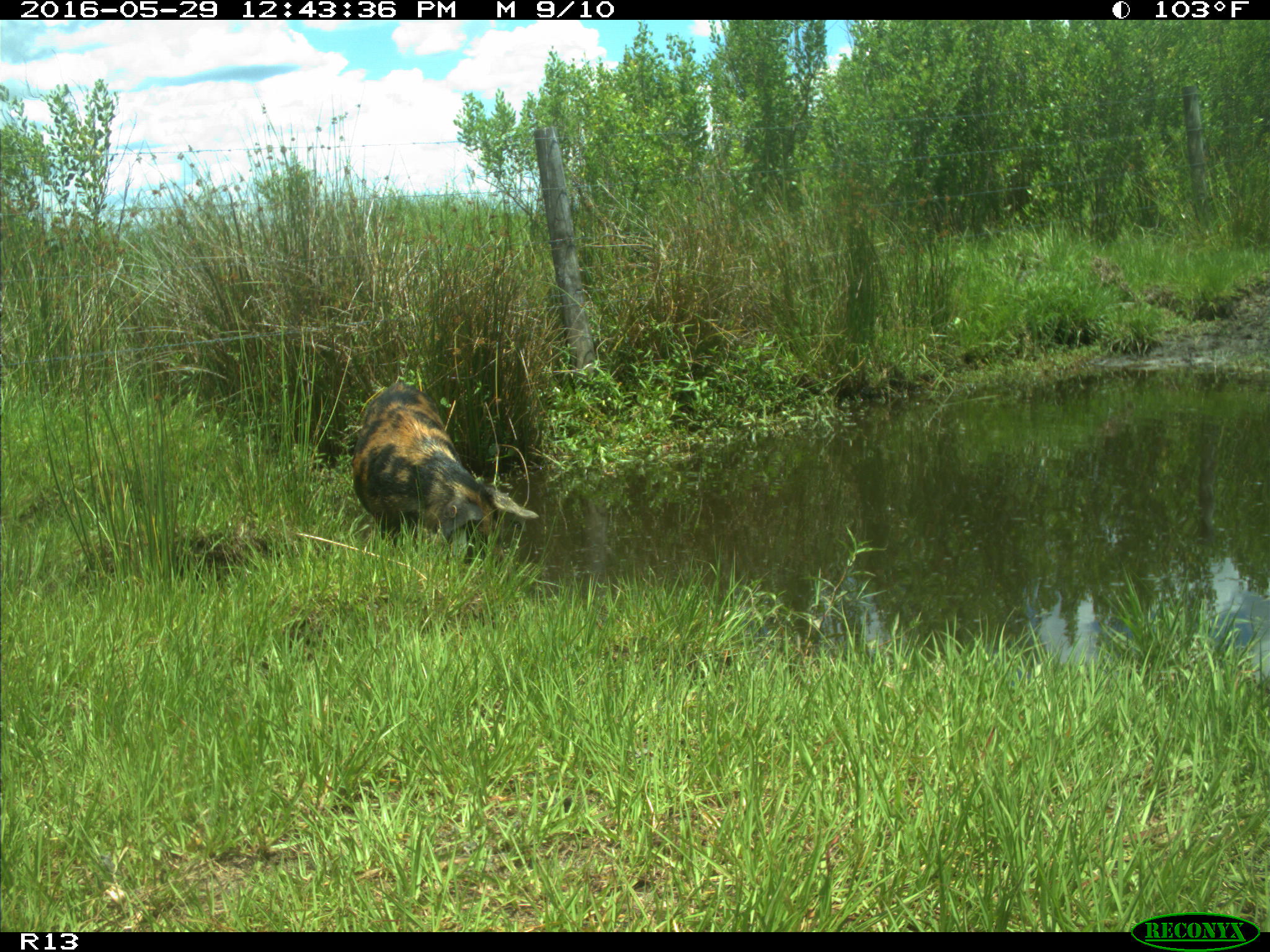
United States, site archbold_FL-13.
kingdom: Animalia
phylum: Chordata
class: Mammalia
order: Artiodactyla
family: Suidae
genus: Sus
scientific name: Sus scrofa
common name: wild boar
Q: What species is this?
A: Sus scrofa (wild boar).